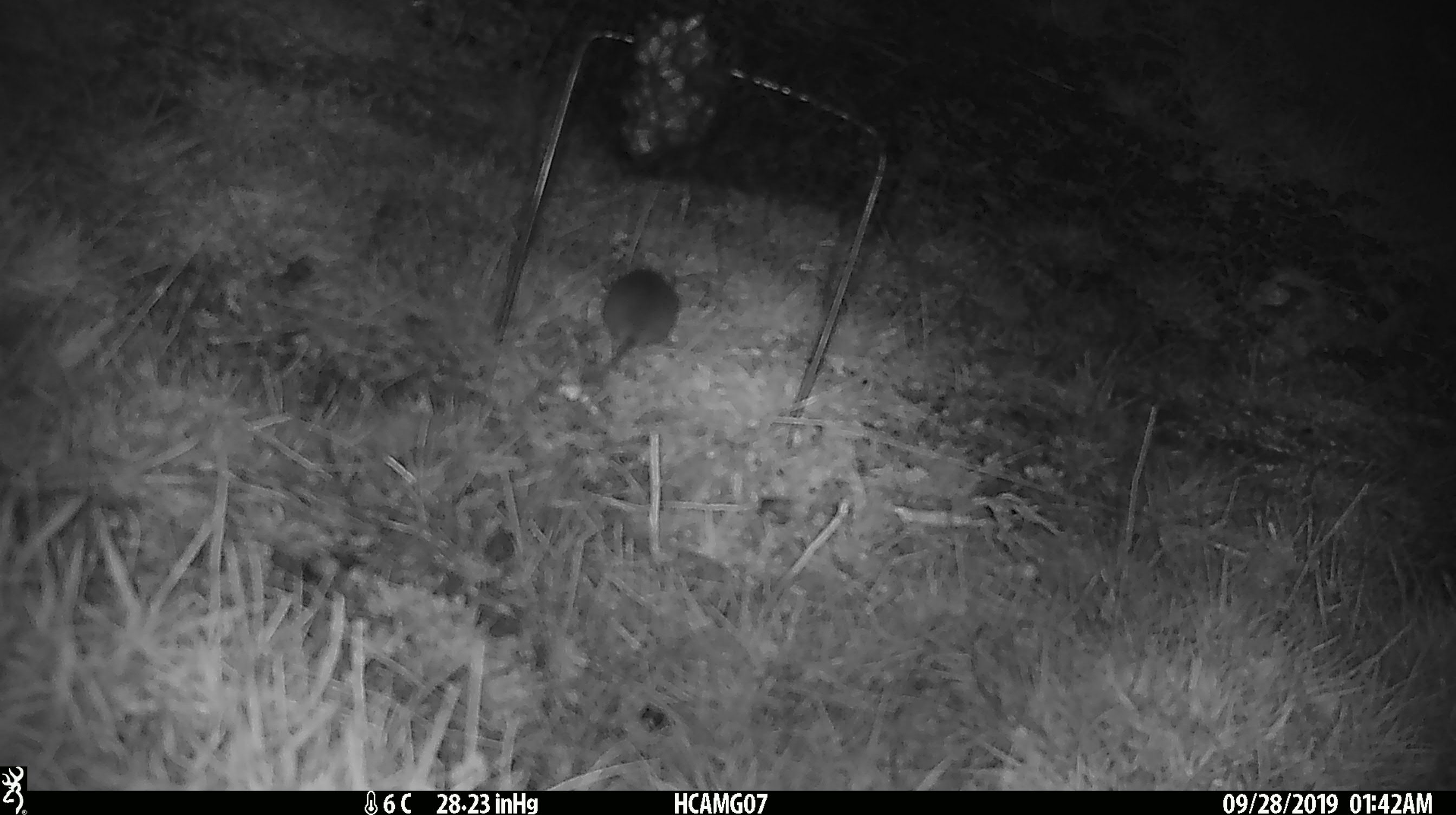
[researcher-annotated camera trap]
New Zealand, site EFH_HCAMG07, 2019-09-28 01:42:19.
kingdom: Animalia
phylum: Chordata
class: Mammalia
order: Rodentia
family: Muridae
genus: Mus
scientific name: Mus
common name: mouse